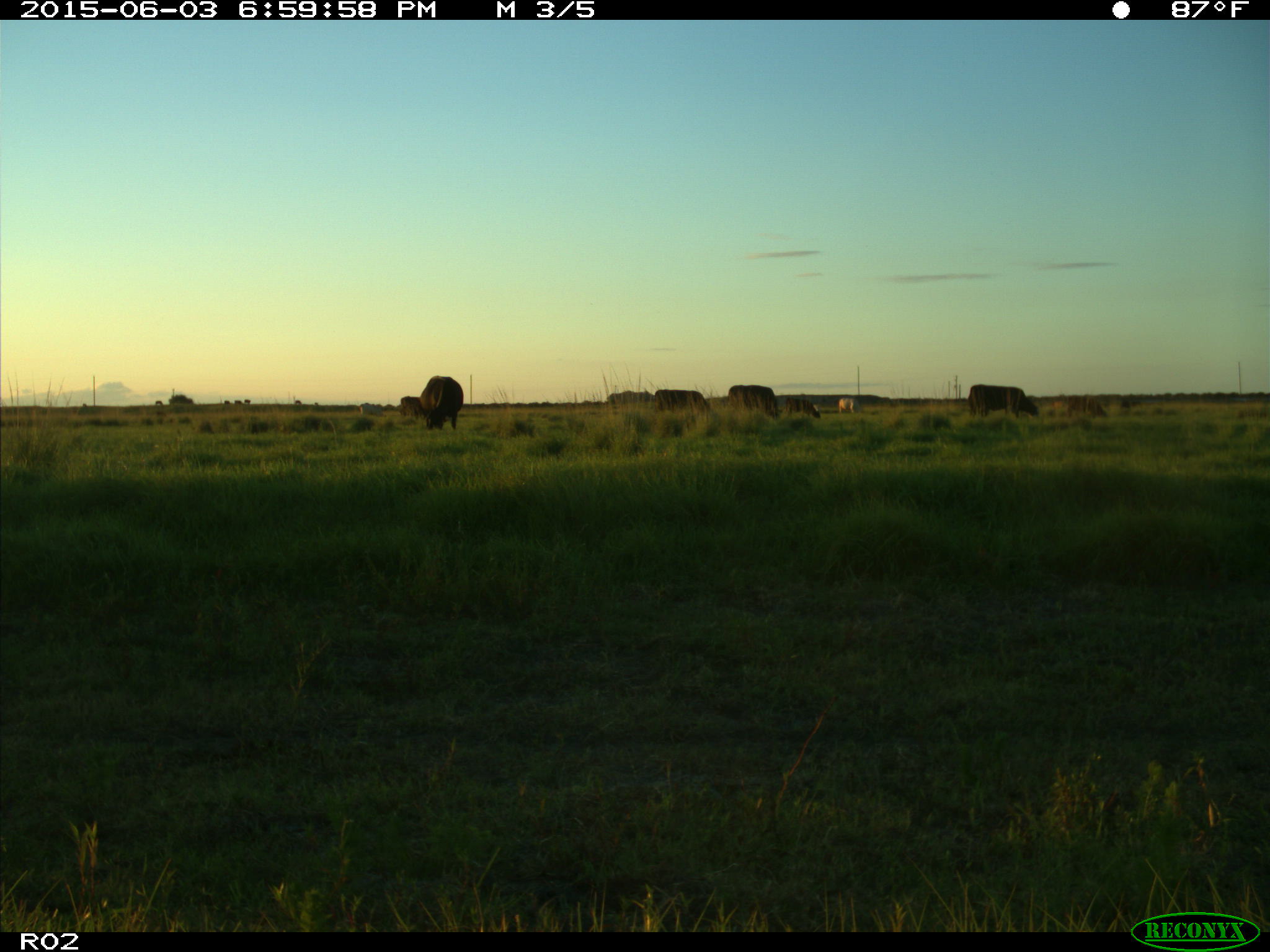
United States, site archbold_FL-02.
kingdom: Animalia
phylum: Chordata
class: Mammalia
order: Artiodactyla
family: Bovidae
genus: Bos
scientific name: Bos taurus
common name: domestic cow